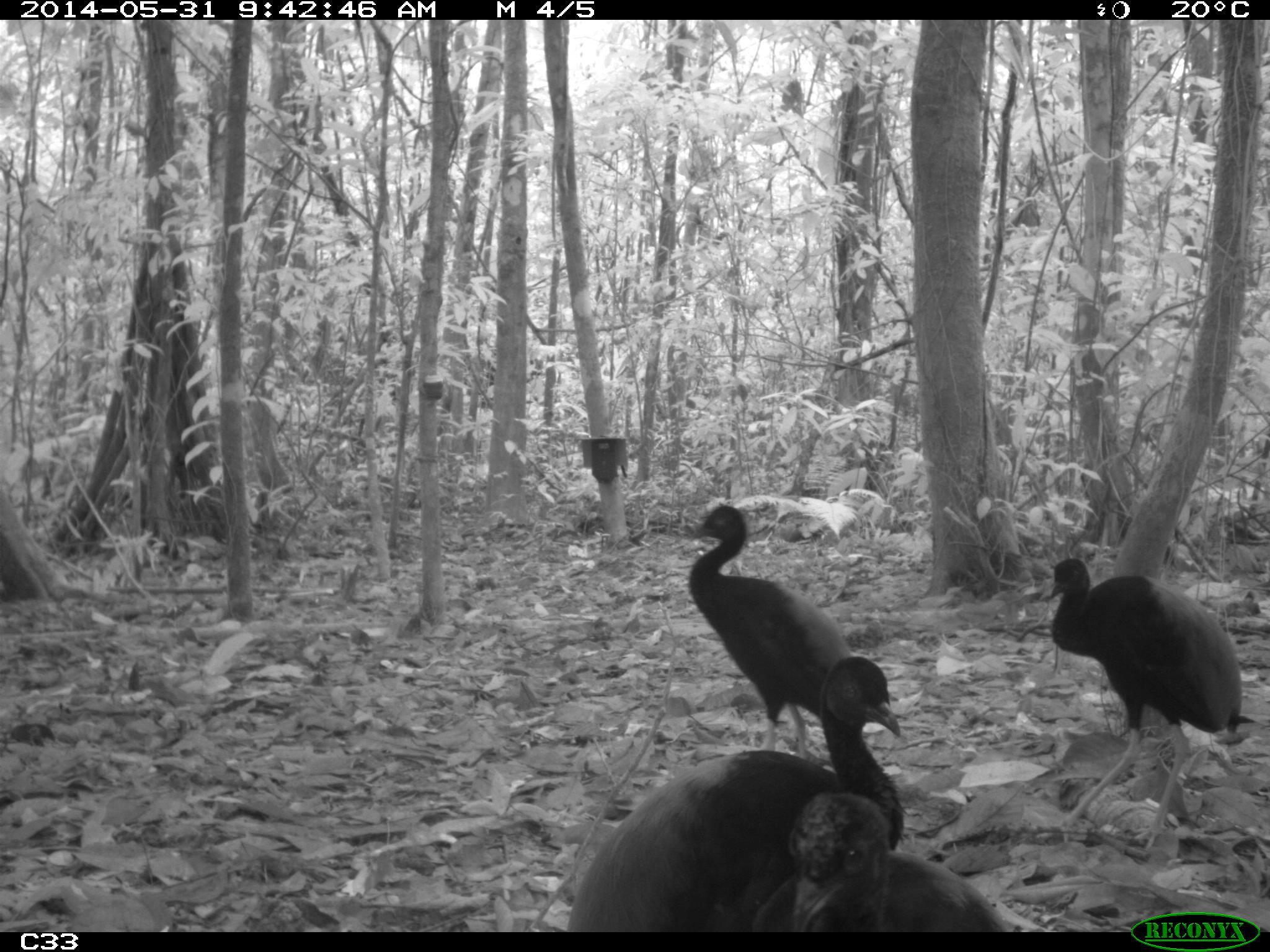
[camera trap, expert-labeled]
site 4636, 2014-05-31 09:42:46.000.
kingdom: Animalia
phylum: Chordata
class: Aves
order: Gruiformes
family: Psophiidae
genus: Psophia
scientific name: Psophia crepitans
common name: gray-winged trumpeter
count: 5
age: adult